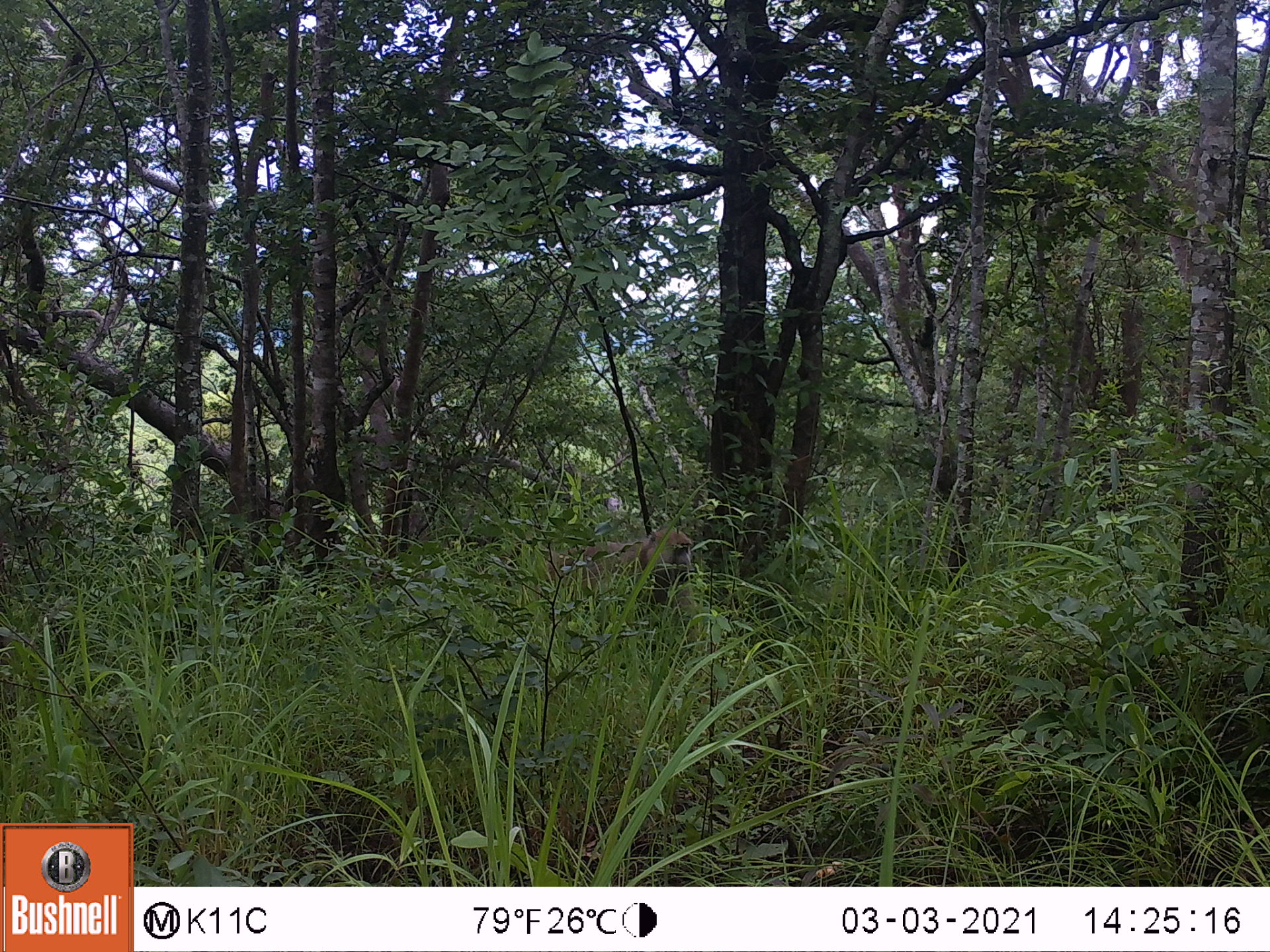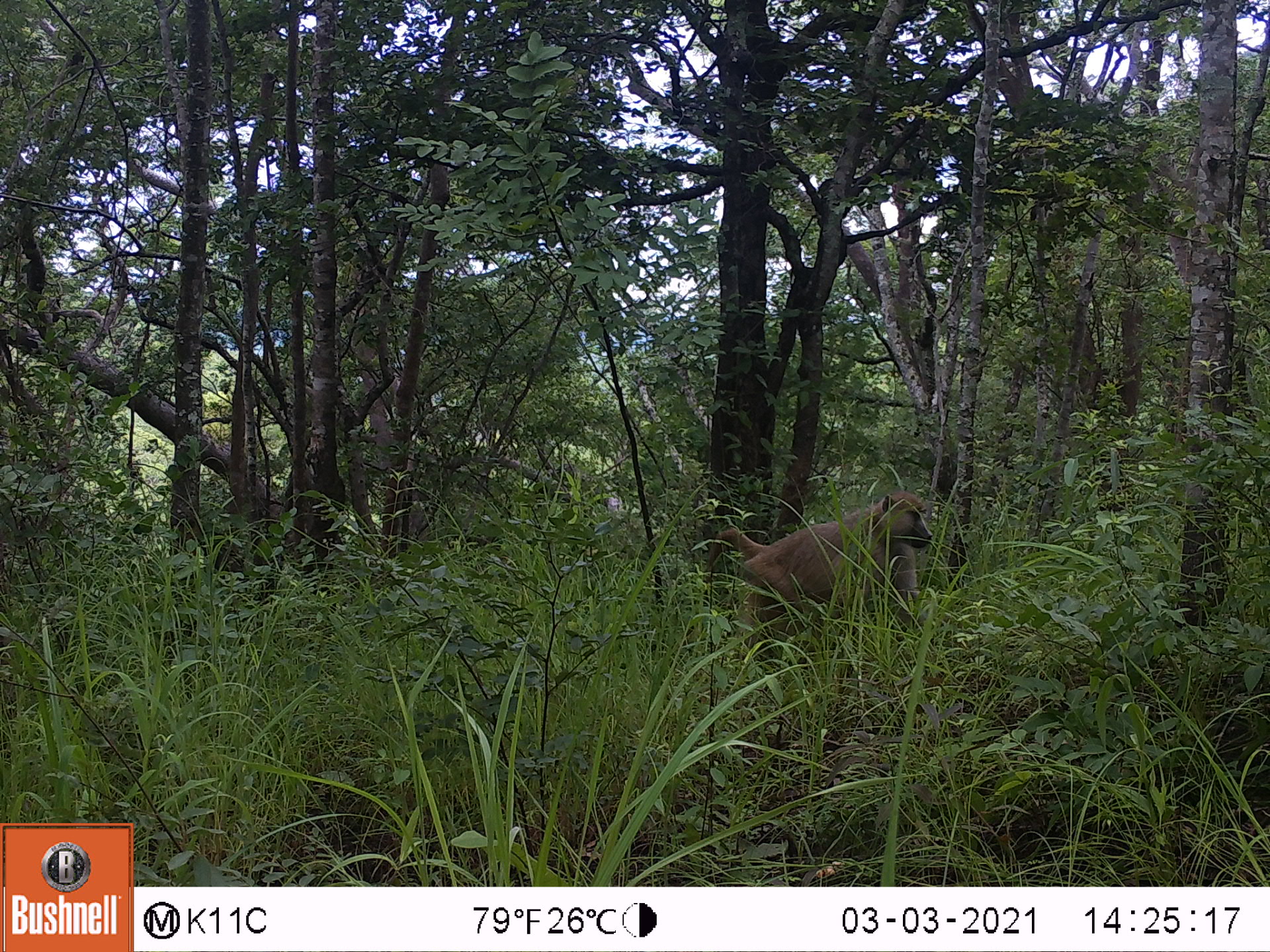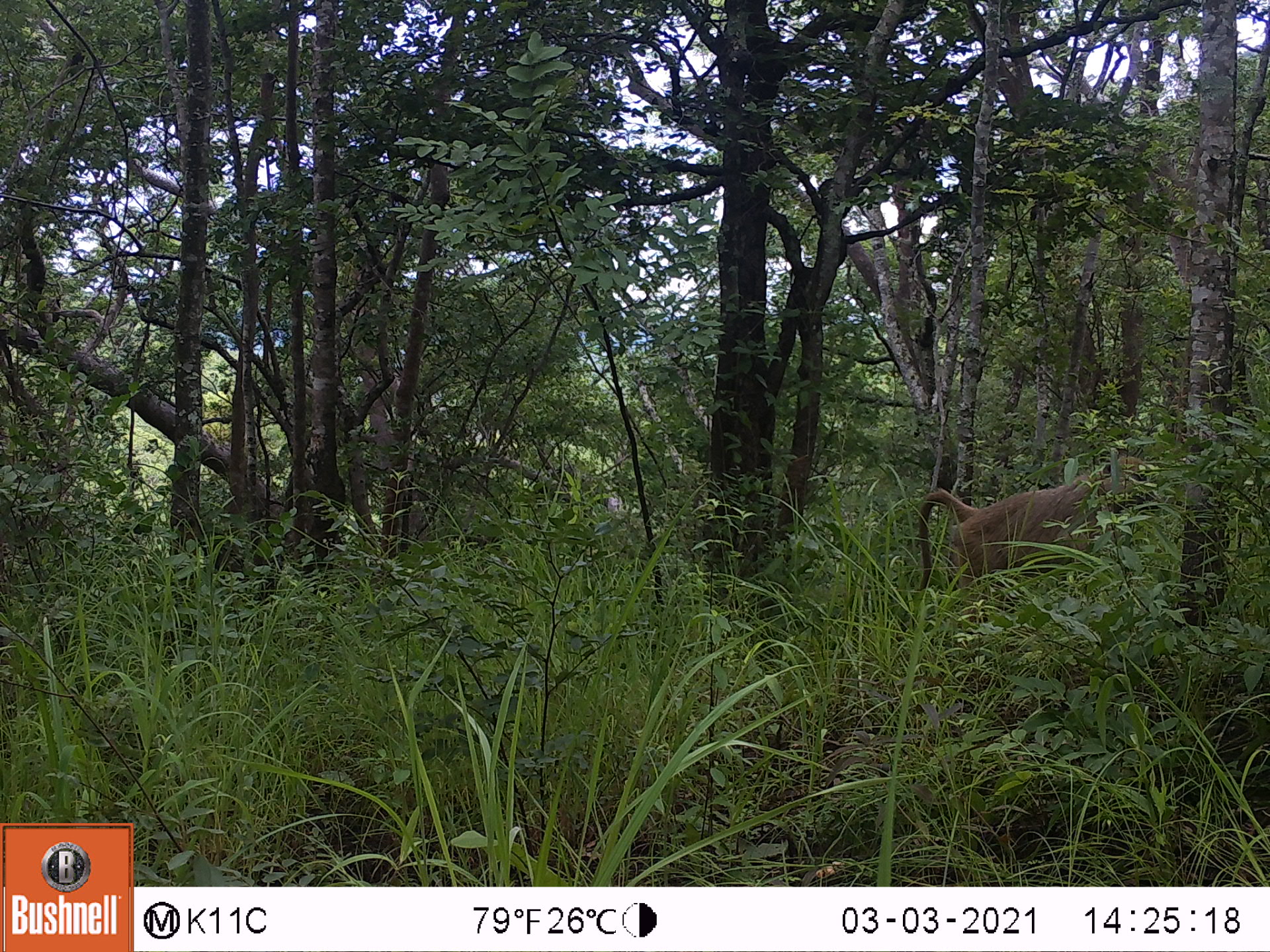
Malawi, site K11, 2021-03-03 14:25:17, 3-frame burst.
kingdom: Animalia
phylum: Chordata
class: Mammalia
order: Primates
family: Cercopithecidae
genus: Papio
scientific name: Papio cynocephalus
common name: yellow baboon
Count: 1.